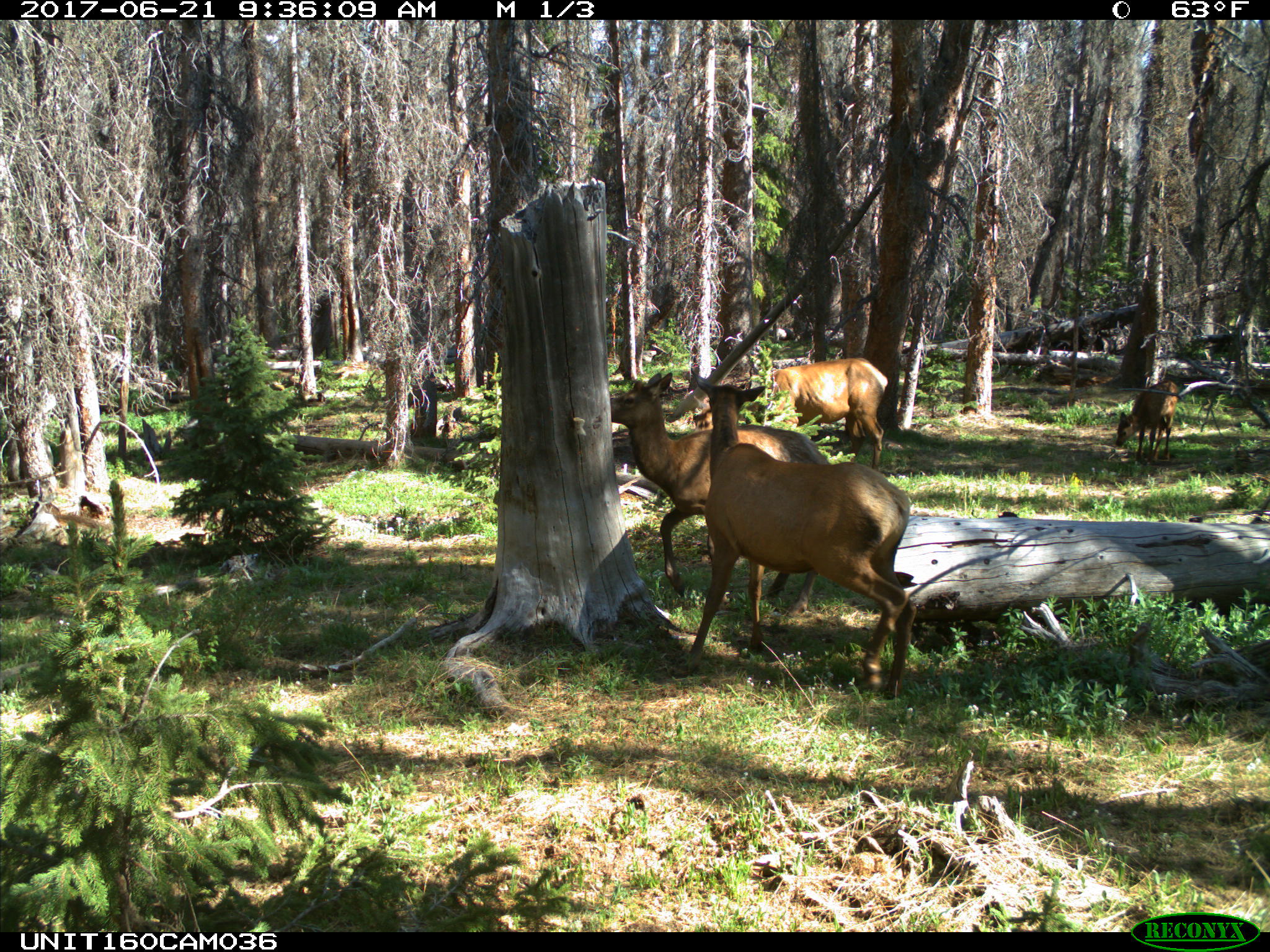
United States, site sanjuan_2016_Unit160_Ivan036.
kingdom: Animalia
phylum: Chordata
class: Mammalia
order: Artiodactyla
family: Cervidae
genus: Cervus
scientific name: Cervus elaphus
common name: red deer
Cervus elaphus (red deer).